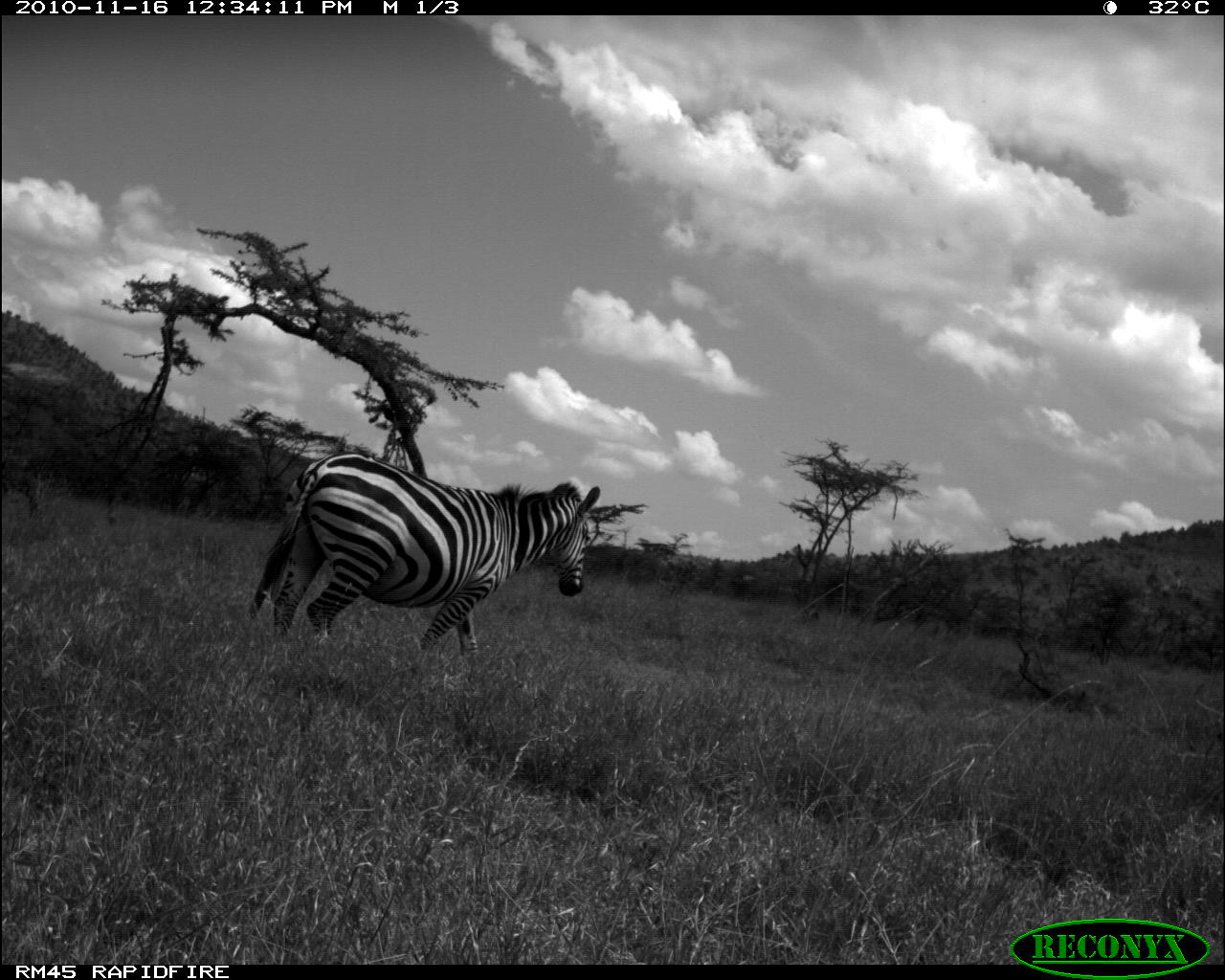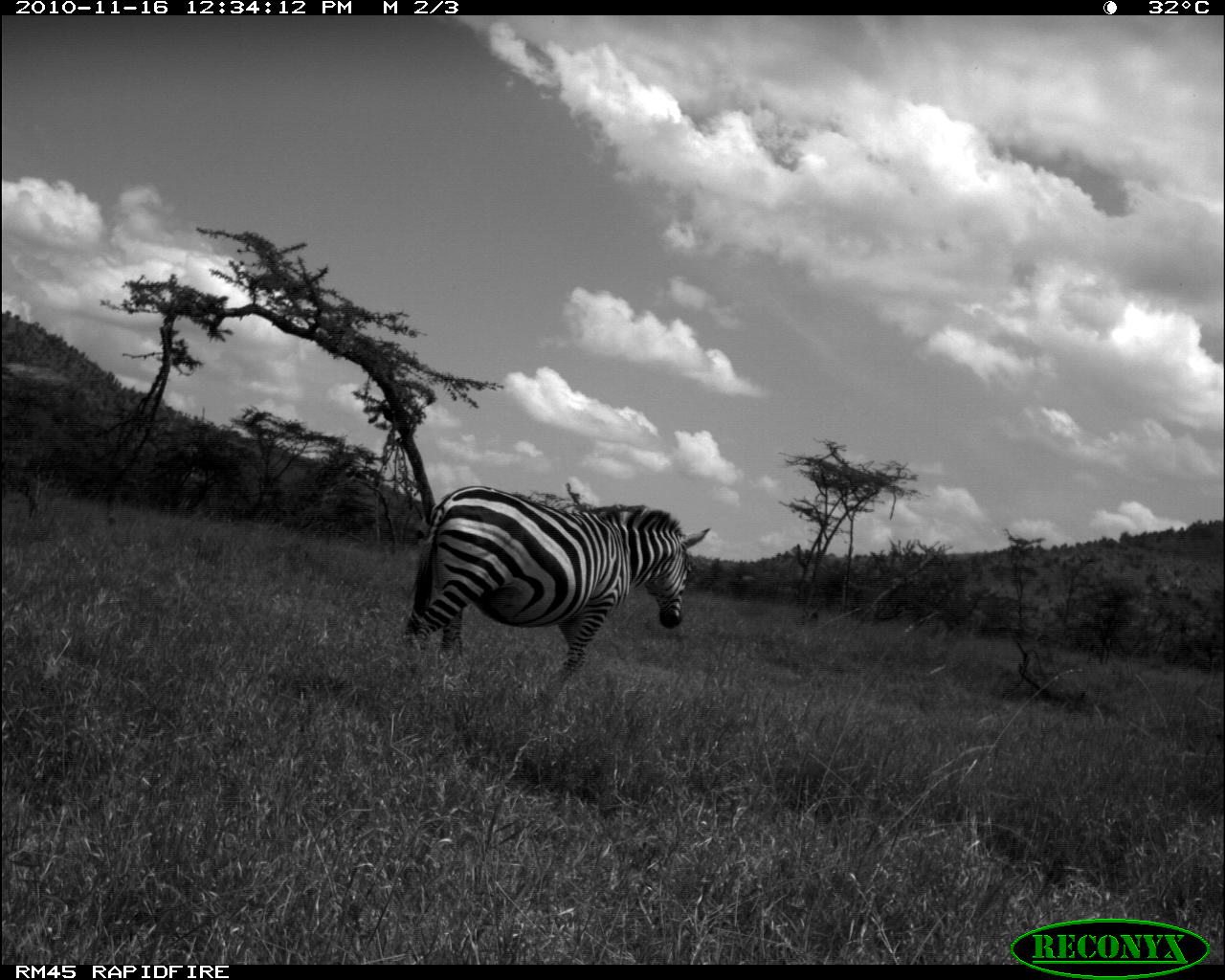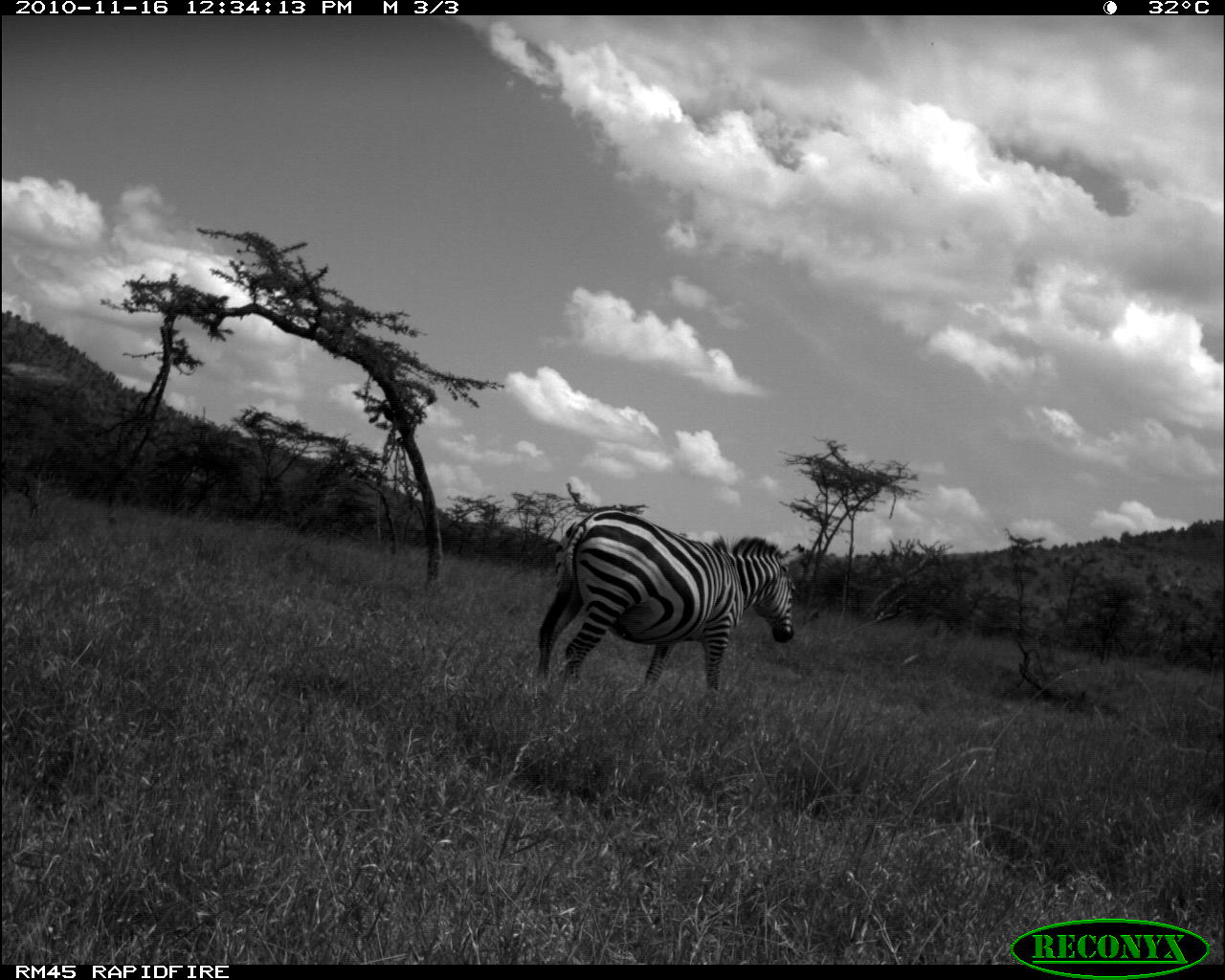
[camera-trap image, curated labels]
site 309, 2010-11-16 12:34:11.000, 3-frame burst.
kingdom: Animalia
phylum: Chordata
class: Mammalia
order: Perissodactyla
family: Equidae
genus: Equus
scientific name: Equus quagga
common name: plains zebra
Equus quagga (plains zebra), count 1.